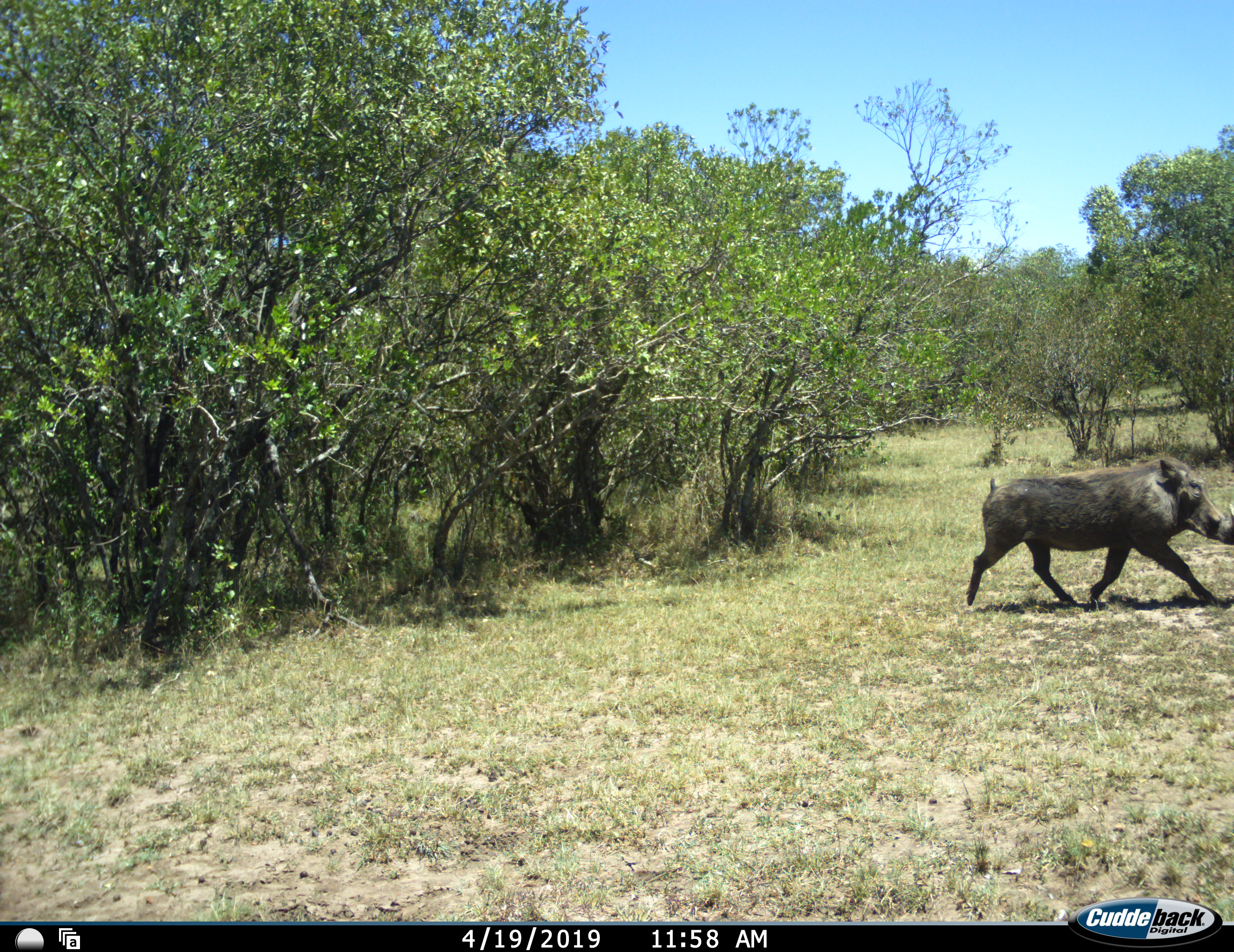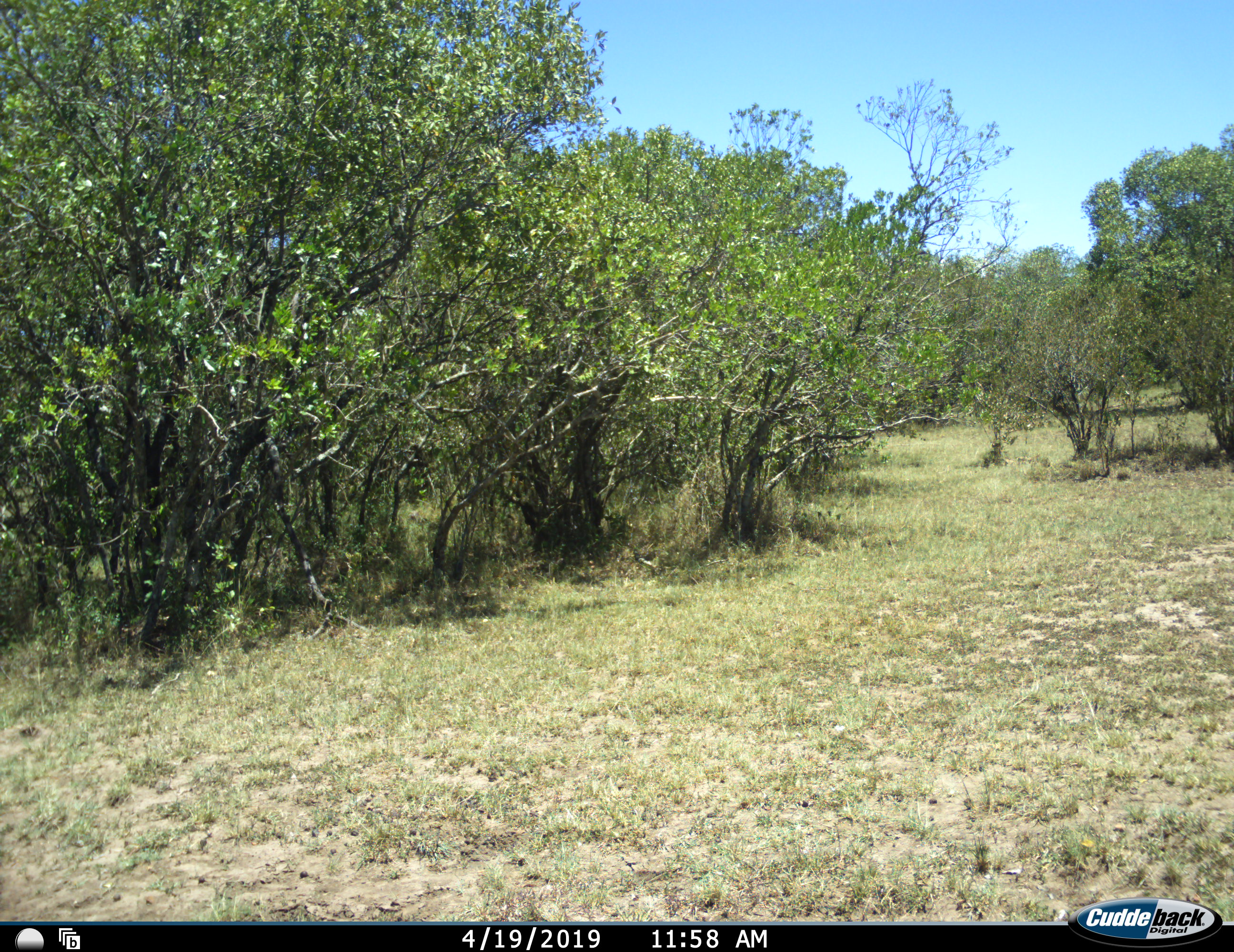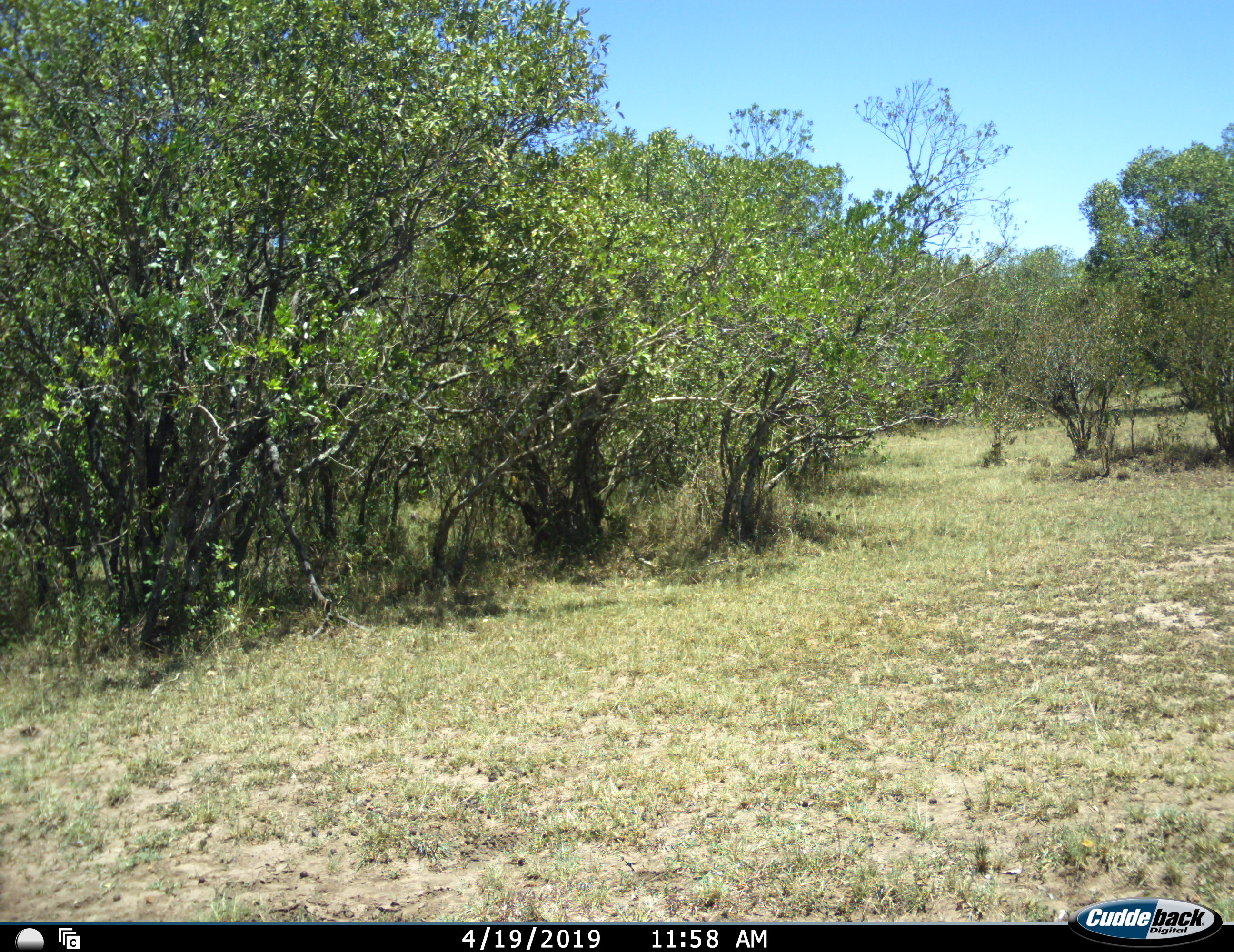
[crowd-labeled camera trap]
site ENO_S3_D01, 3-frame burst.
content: unidentified animal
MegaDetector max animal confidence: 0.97